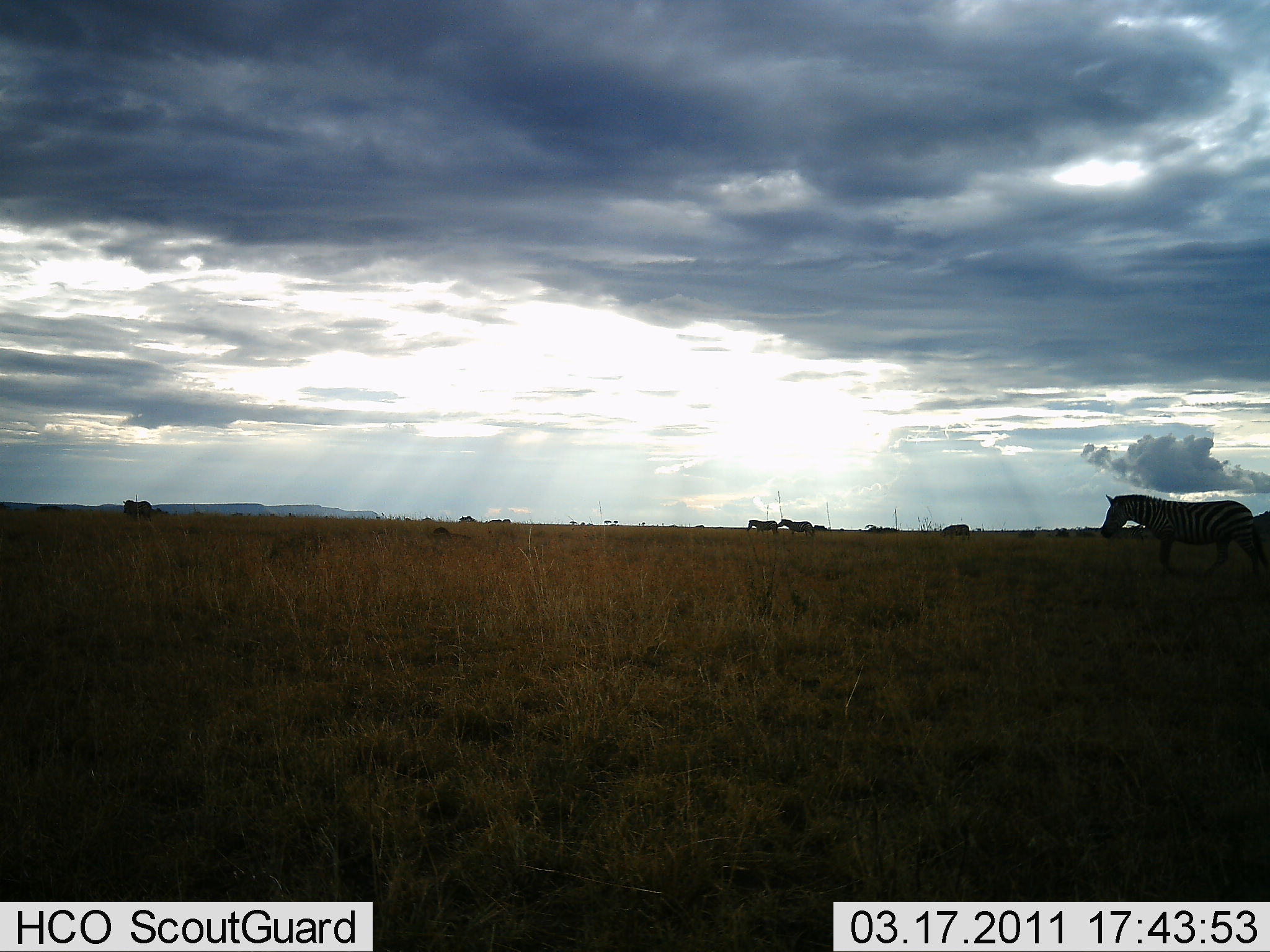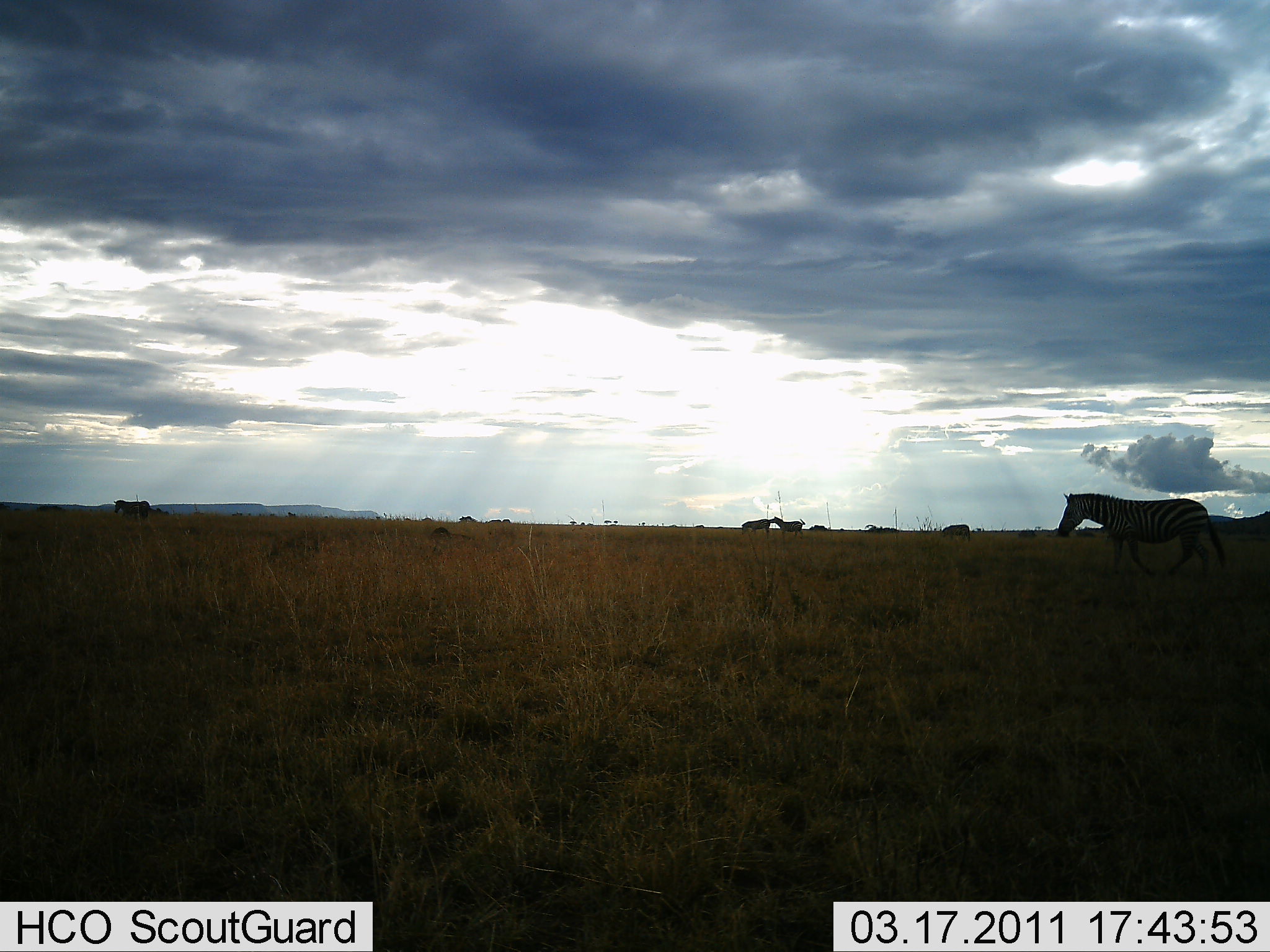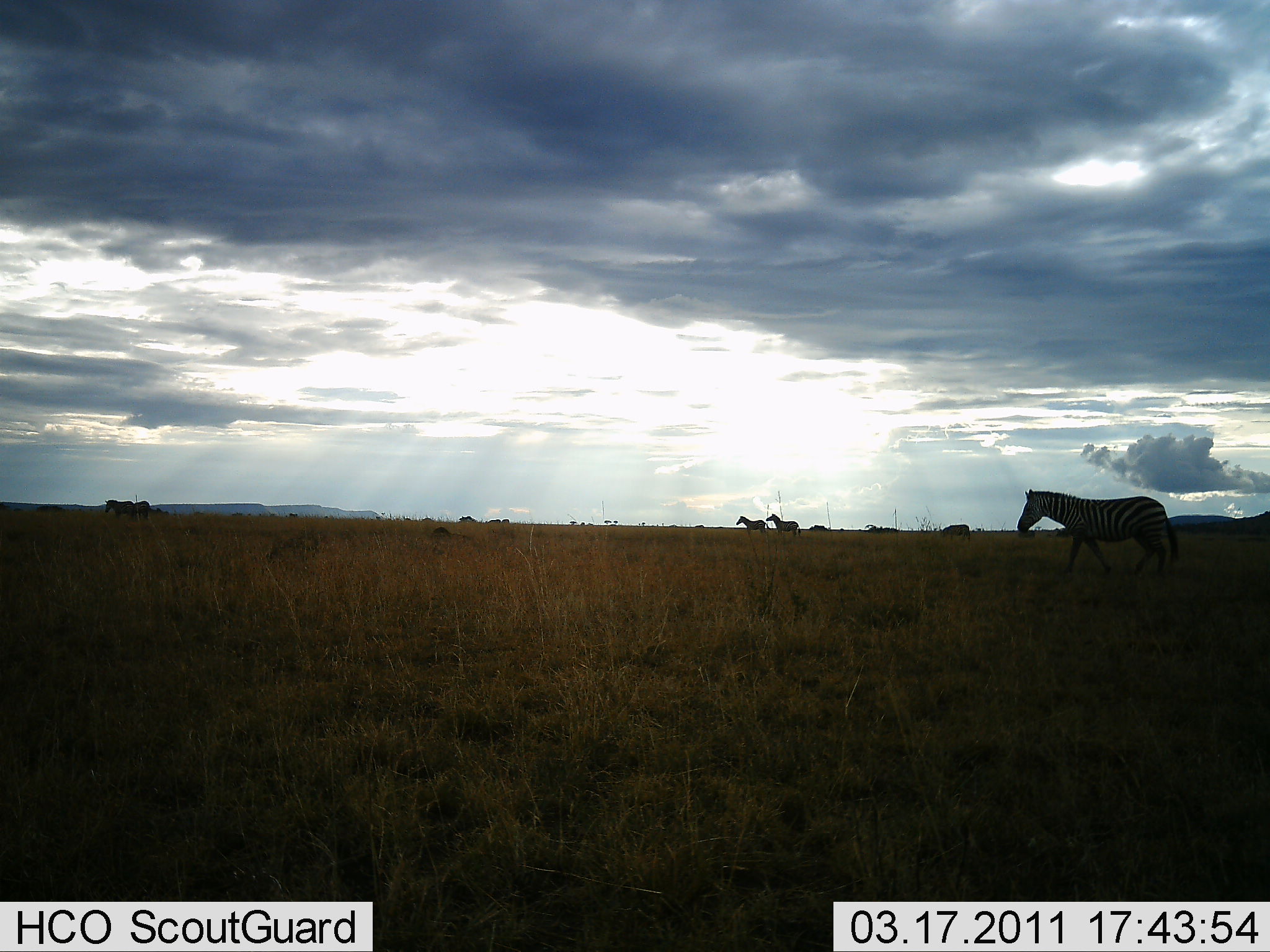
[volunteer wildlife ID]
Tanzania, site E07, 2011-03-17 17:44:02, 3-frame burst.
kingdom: Animalia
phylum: Chordata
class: Mammalia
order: Perissodactyla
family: Equidae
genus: Equus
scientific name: Equus quagga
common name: plains zebra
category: zebra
Zebra (plains zebra) (Equus quagga), count 4. Behavior (volunteer vote fractions): standing 12%, resting 6%, moving 94%, interacting 6%. Young present (vote fraction): 0%. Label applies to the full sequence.